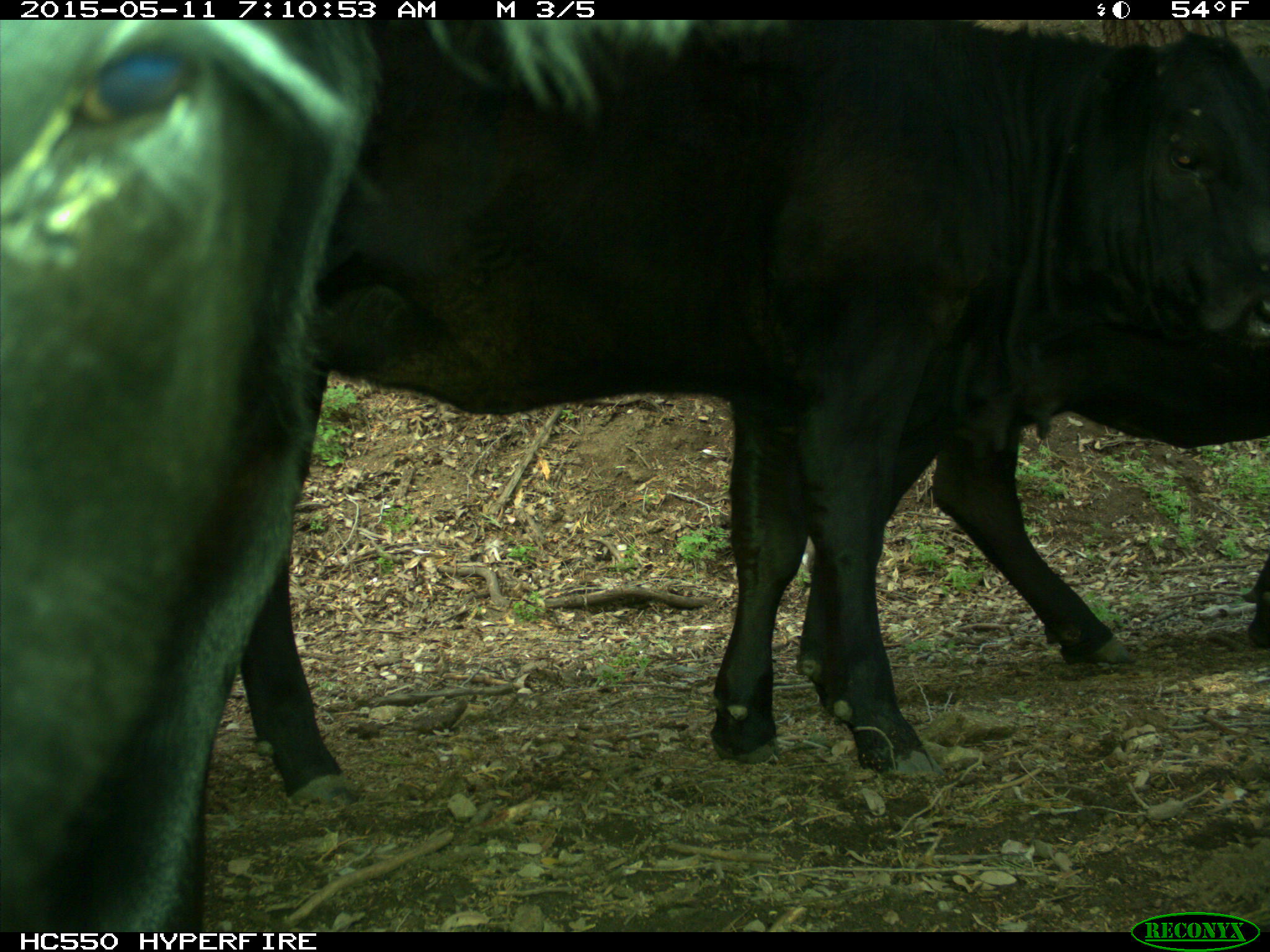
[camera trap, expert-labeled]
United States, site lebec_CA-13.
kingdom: Animalia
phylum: Chordata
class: Mammalia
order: Artiodactyla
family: Bovidae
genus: Bos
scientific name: Bos taurus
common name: domestic cow